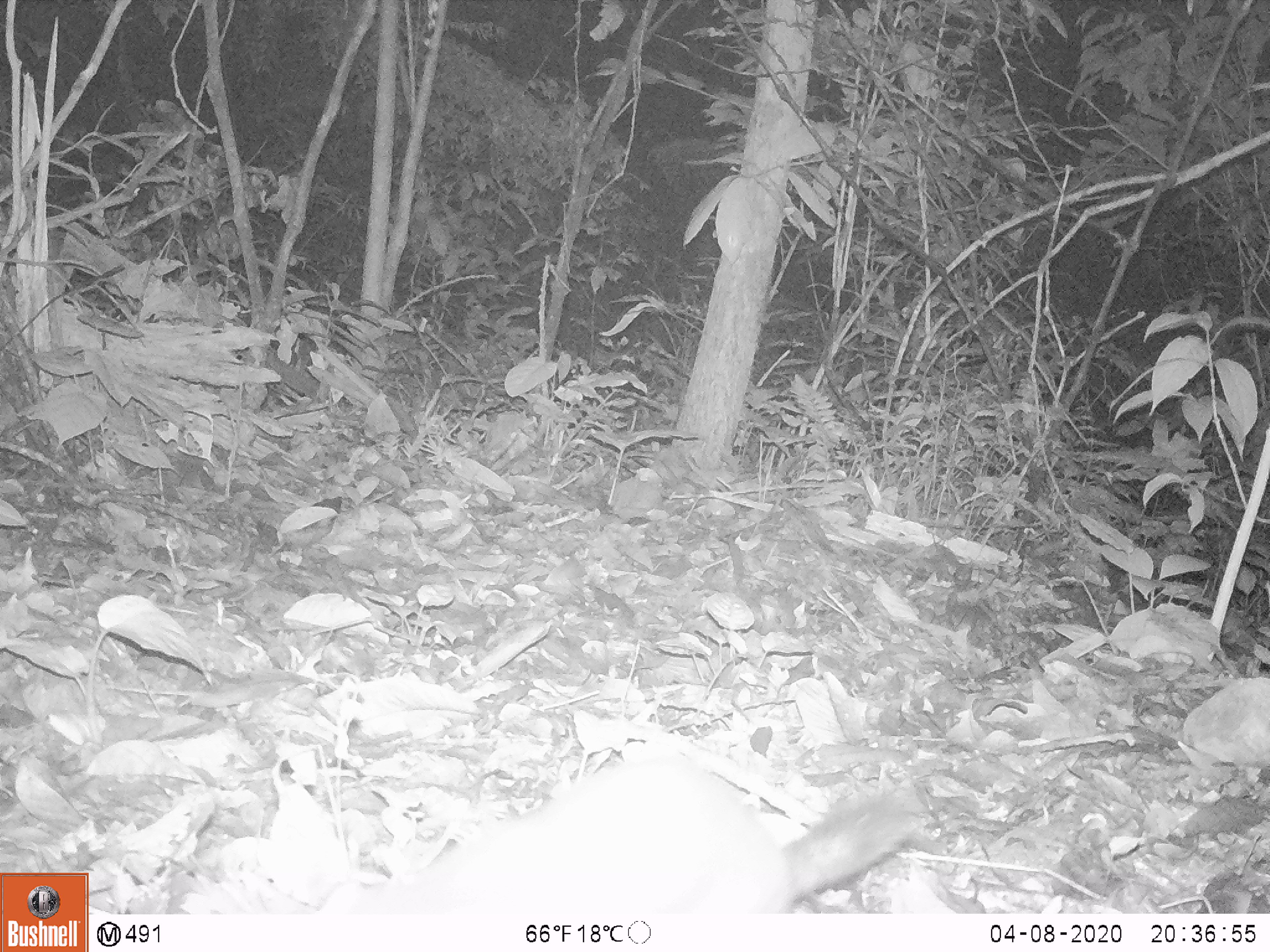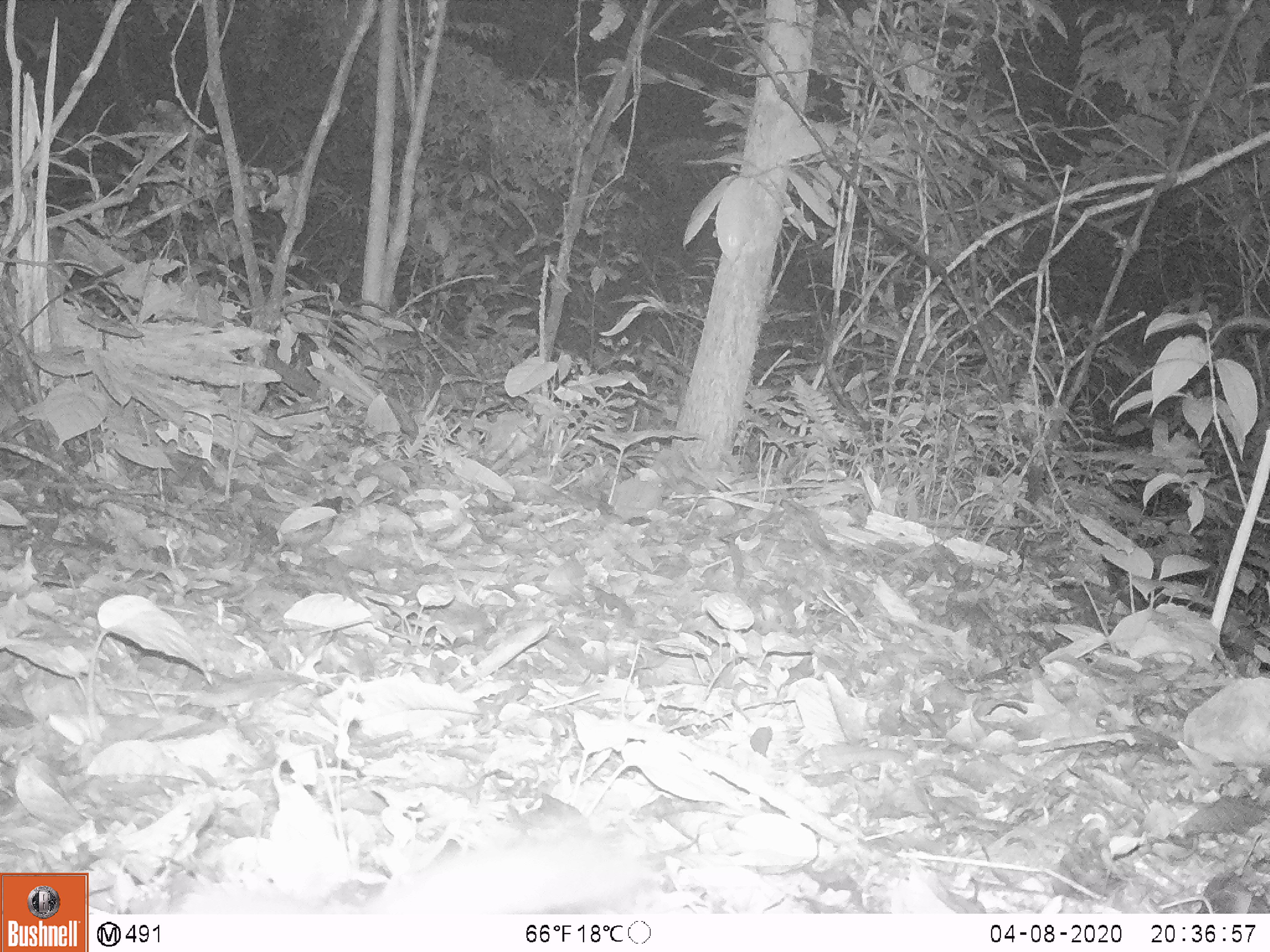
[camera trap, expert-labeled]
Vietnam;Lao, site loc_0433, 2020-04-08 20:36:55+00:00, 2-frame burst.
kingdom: Animalia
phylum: Chordata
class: Mammalia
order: Carnivora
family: Mustelidae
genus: Melogale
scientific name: Melogale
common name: ferret badger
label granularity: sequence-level